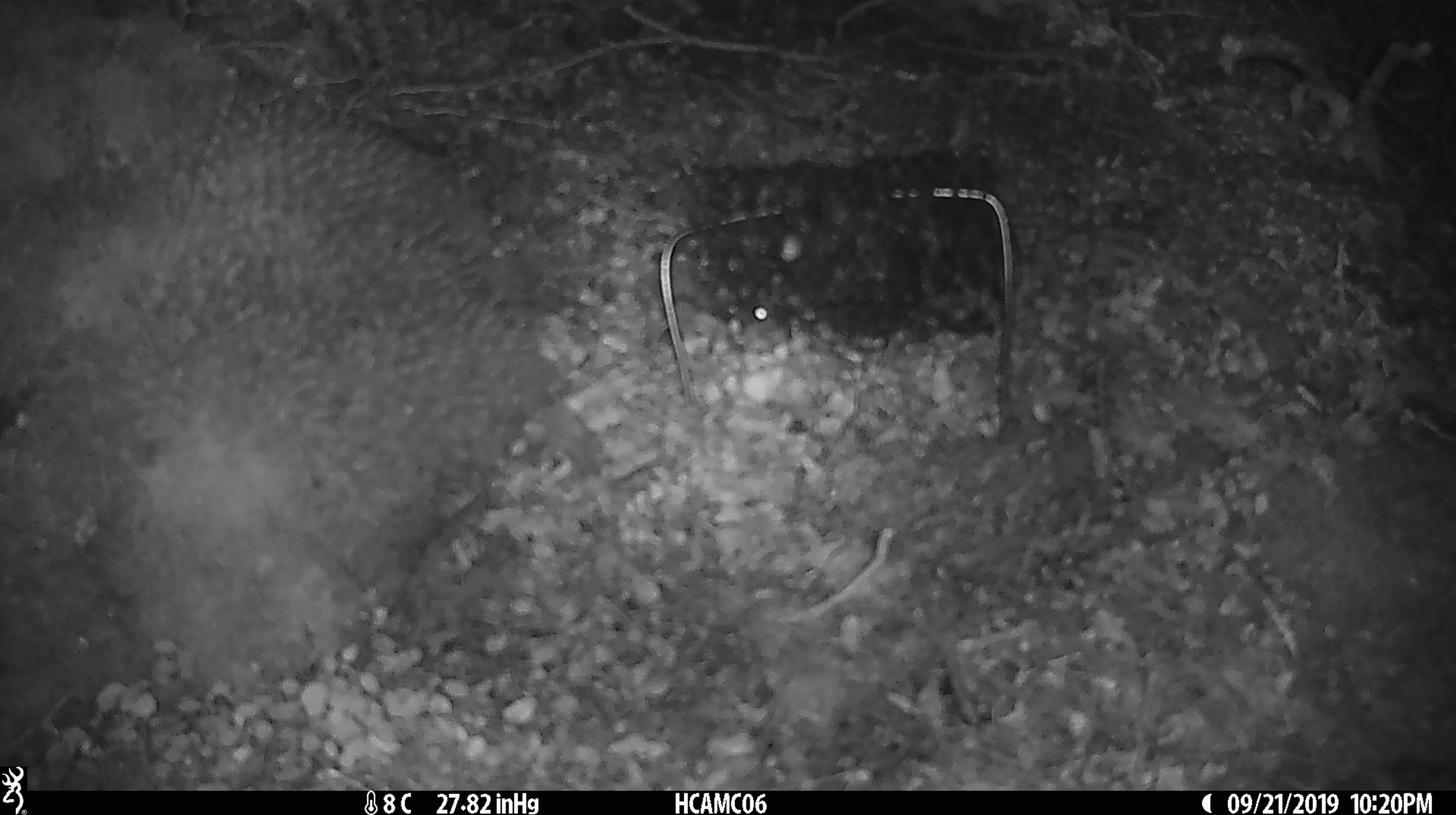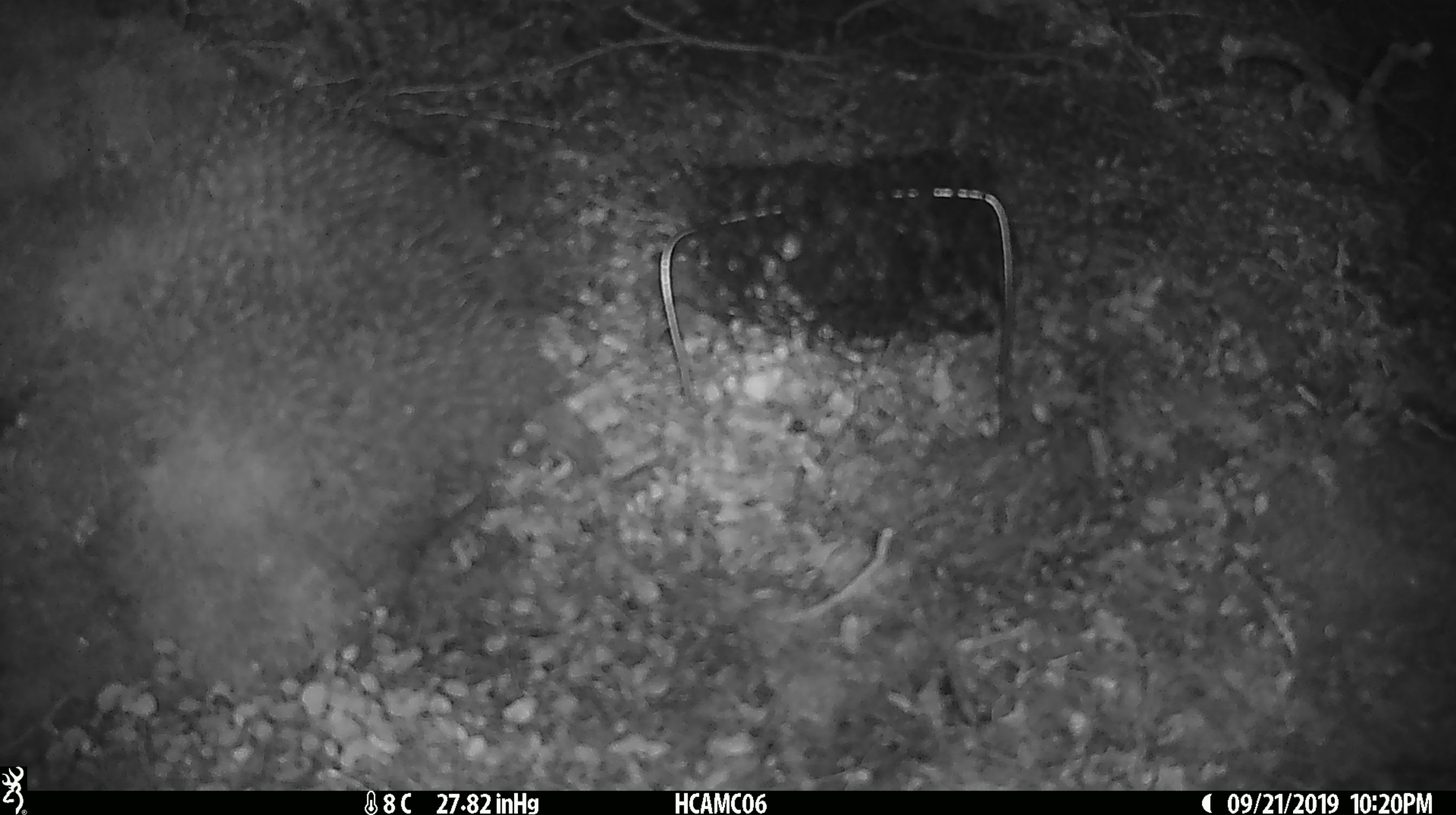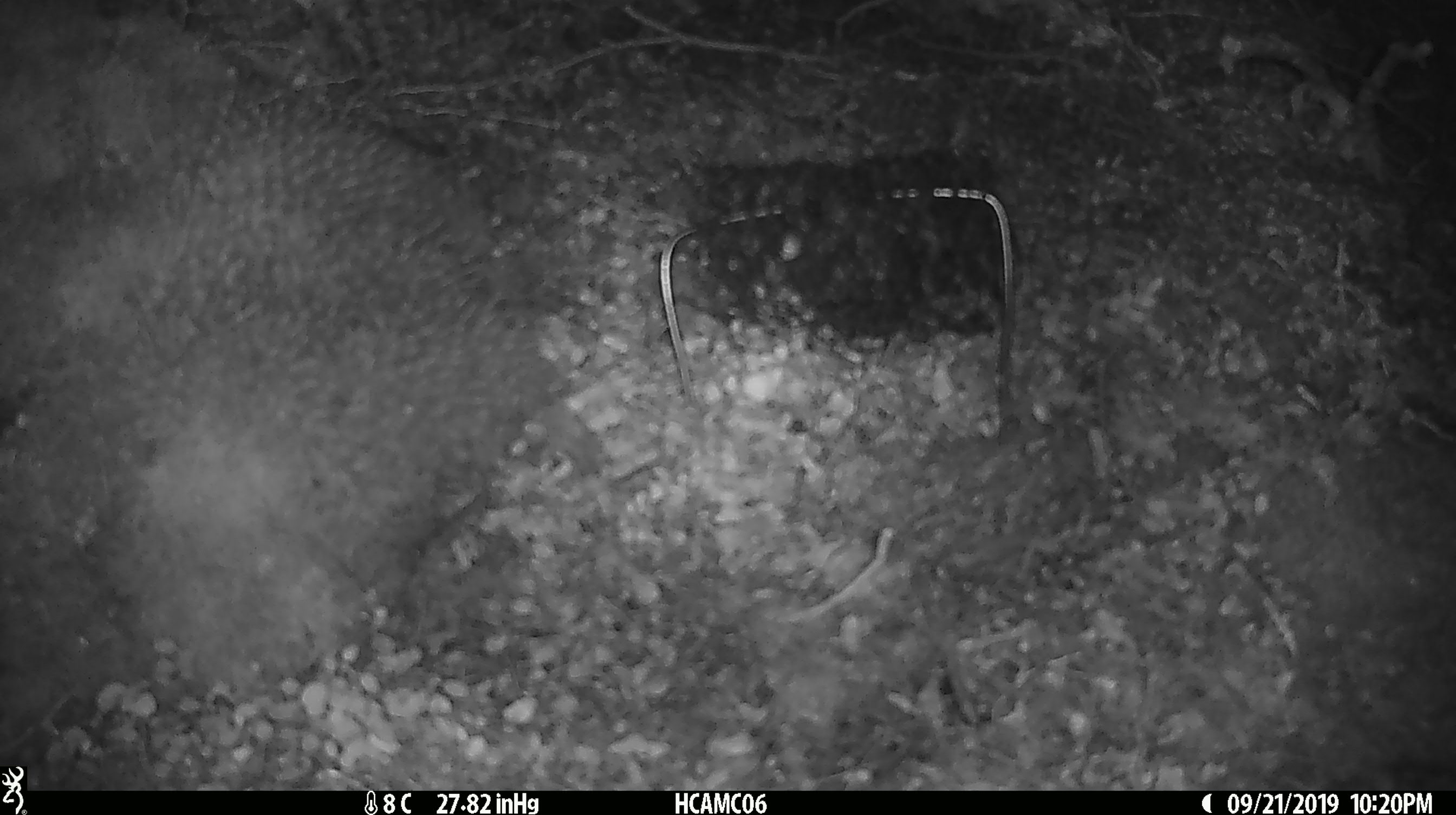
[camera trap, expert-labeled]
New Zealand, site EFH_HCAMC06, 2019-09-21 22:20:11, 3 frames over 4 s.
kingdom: Animalia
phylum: Chordata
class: Mammalia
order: Rodentia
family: Muridae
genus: Mus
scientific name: Mus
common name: mouse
Mouse (Mus).